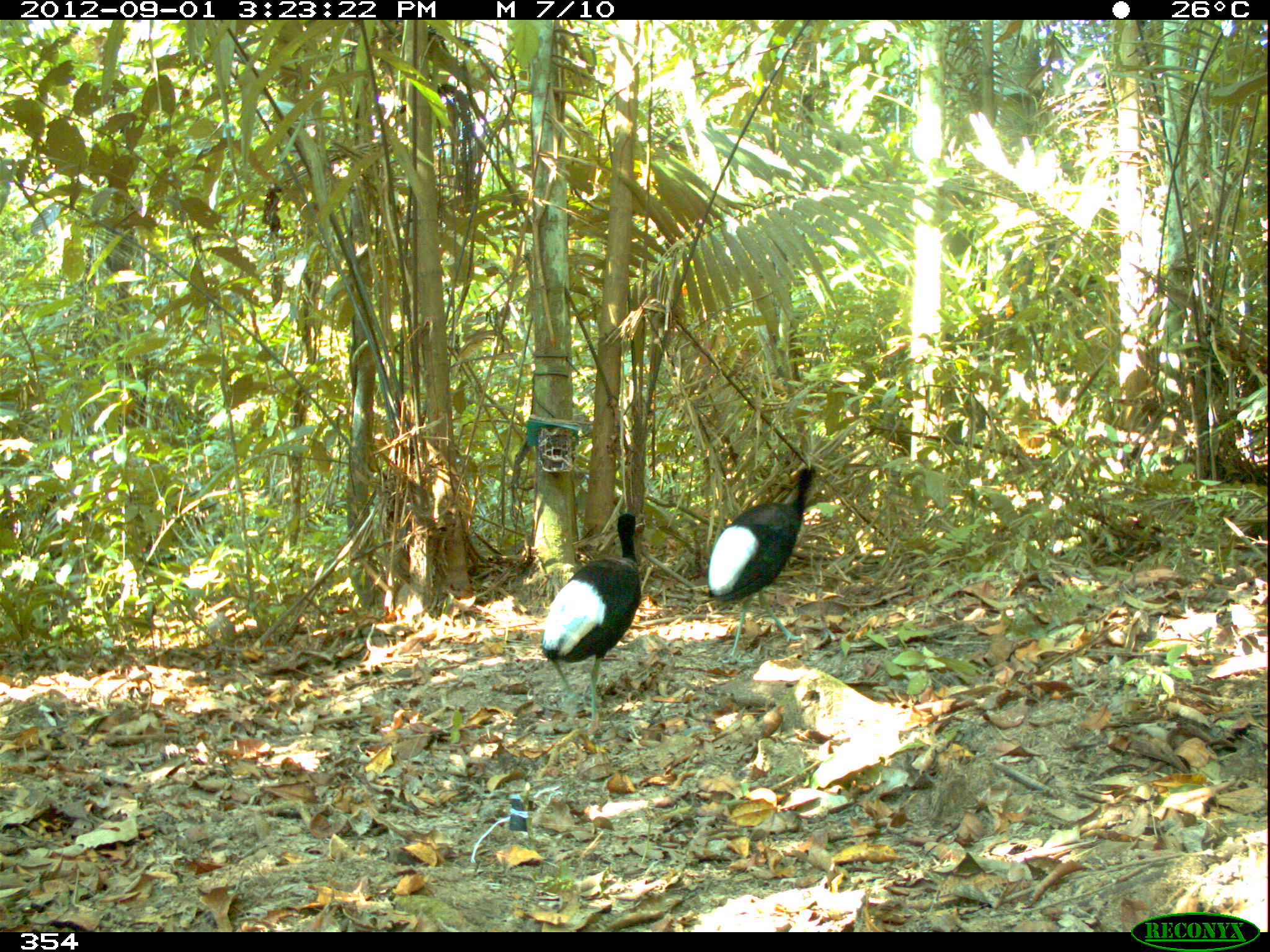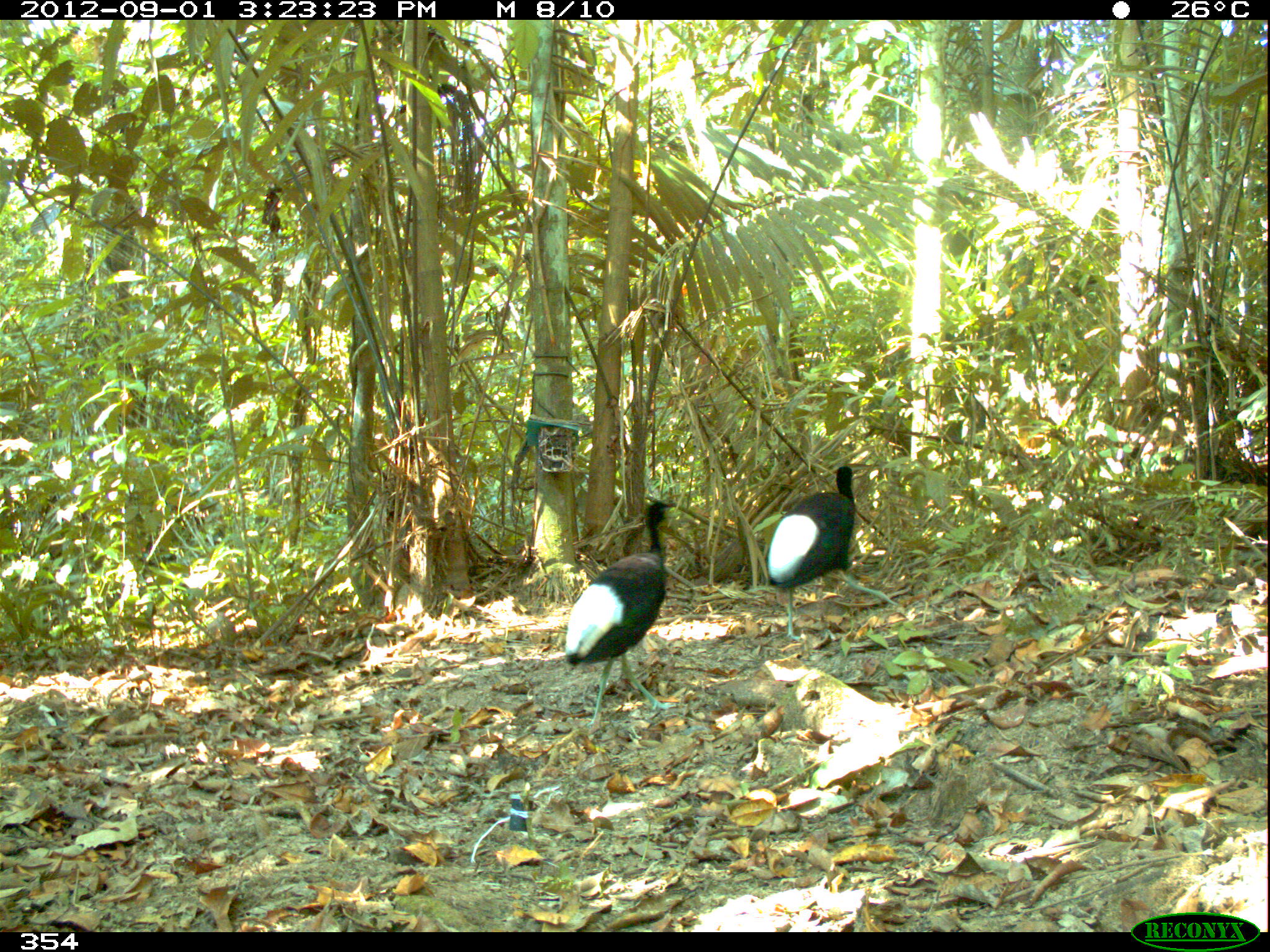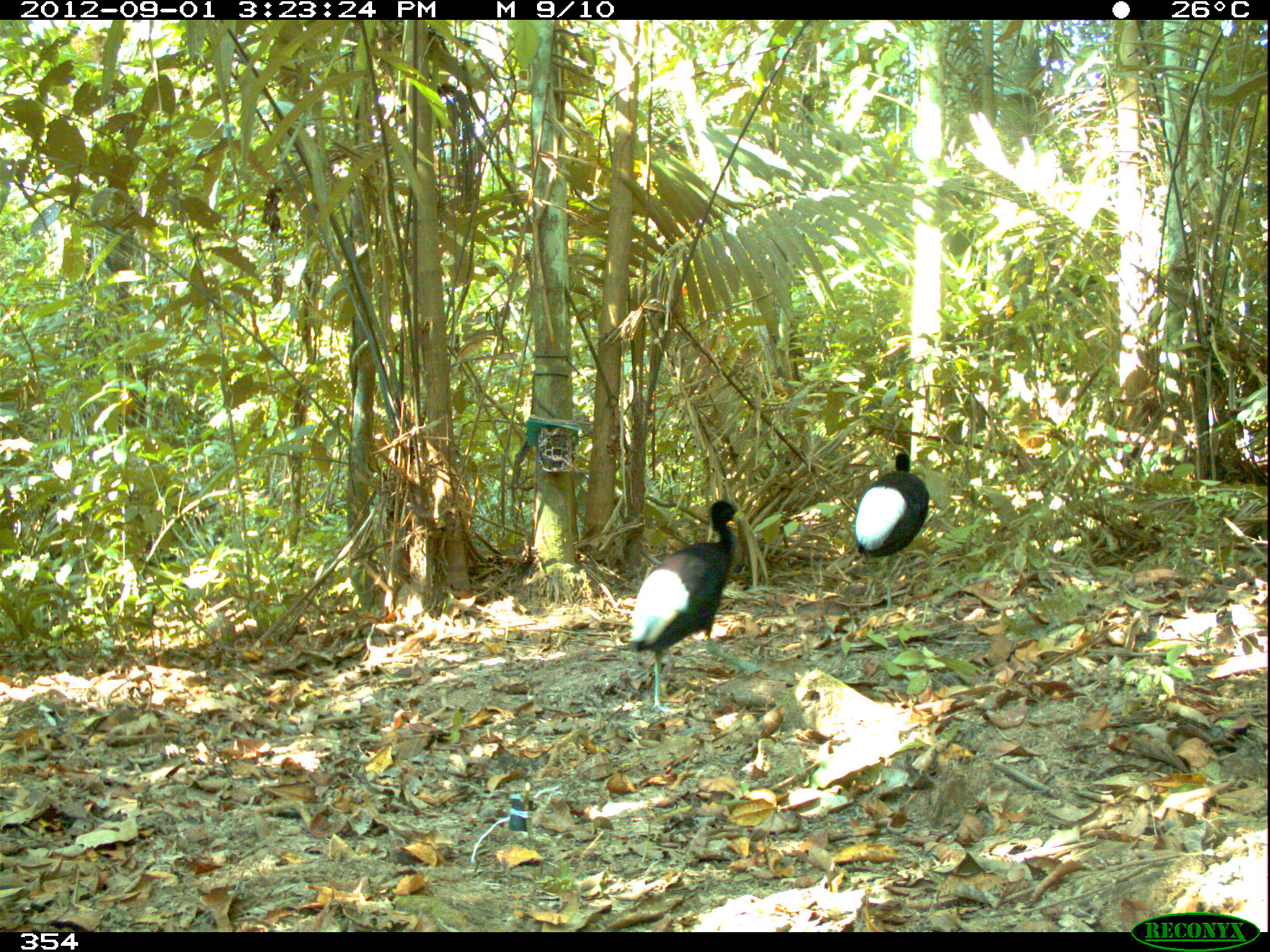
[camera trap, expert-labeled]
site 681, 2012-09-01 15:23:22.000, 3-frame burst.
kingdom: Animalia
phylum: Chordata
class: Aves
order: Gruiformes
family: Psophiidae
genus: Psophia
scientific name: Psophia leucoptera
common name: pale-winged trumpeter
Psophia leucoptera (pale-winged trumpeter).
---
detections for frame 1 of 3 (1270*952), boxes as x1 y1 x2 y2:
psophia leucoptera: 538 513 641 731; 706 466 820 662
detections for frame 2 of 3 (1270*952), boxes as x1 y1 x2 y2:
psophia leucoptera: 563 499 677 725; 763 465 897 639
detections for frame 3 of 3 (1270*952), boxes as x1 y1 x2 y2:
psophia leucoptera: 624 499 758 712; 852 452 929 607